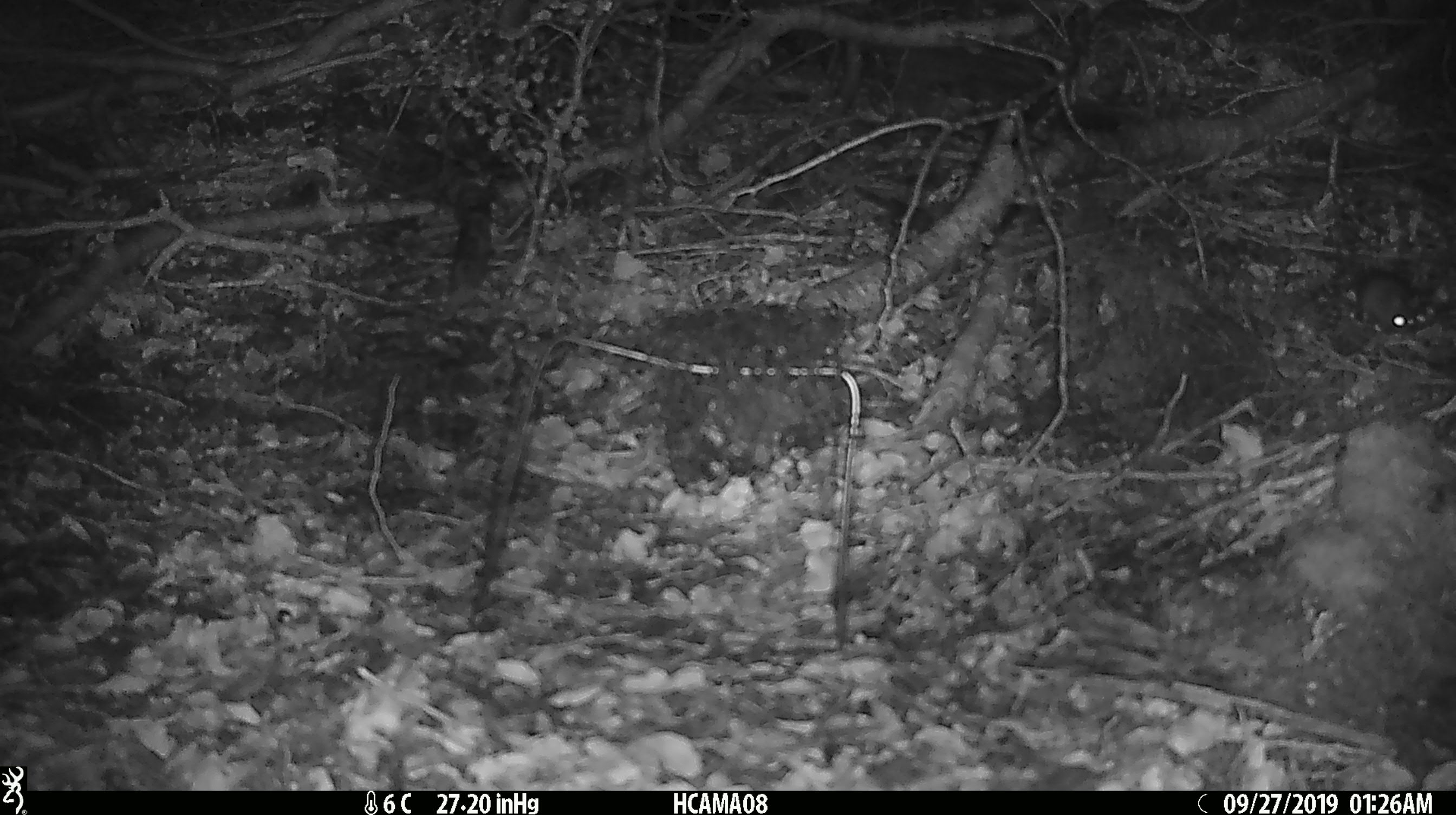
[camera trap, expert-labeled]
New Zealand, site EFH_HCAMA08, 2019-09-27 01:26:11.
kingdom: Animalia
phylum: Chordata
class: Mammalia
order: Rodentia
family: Muridae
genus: Mus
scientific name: Mus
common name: mouse